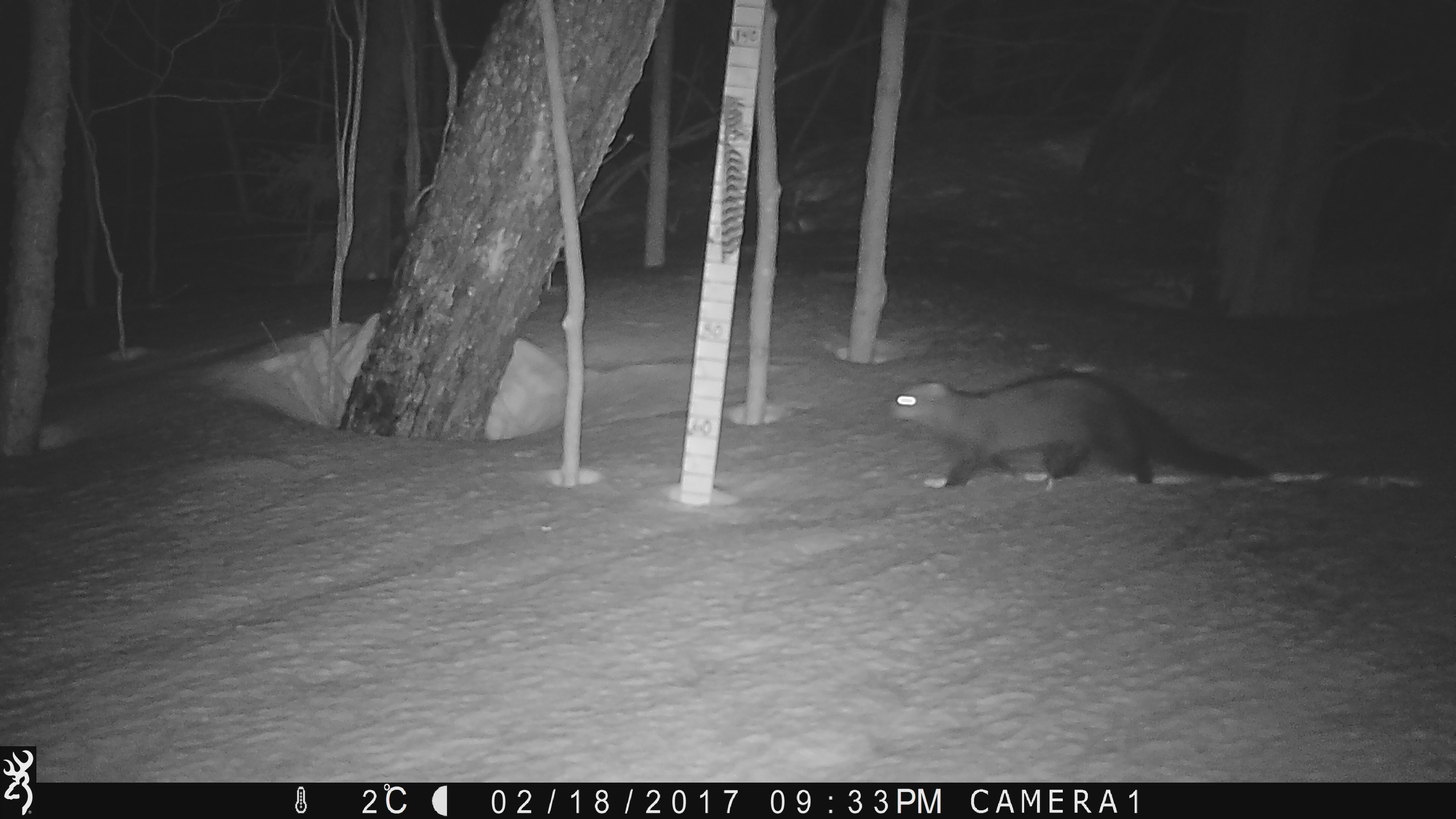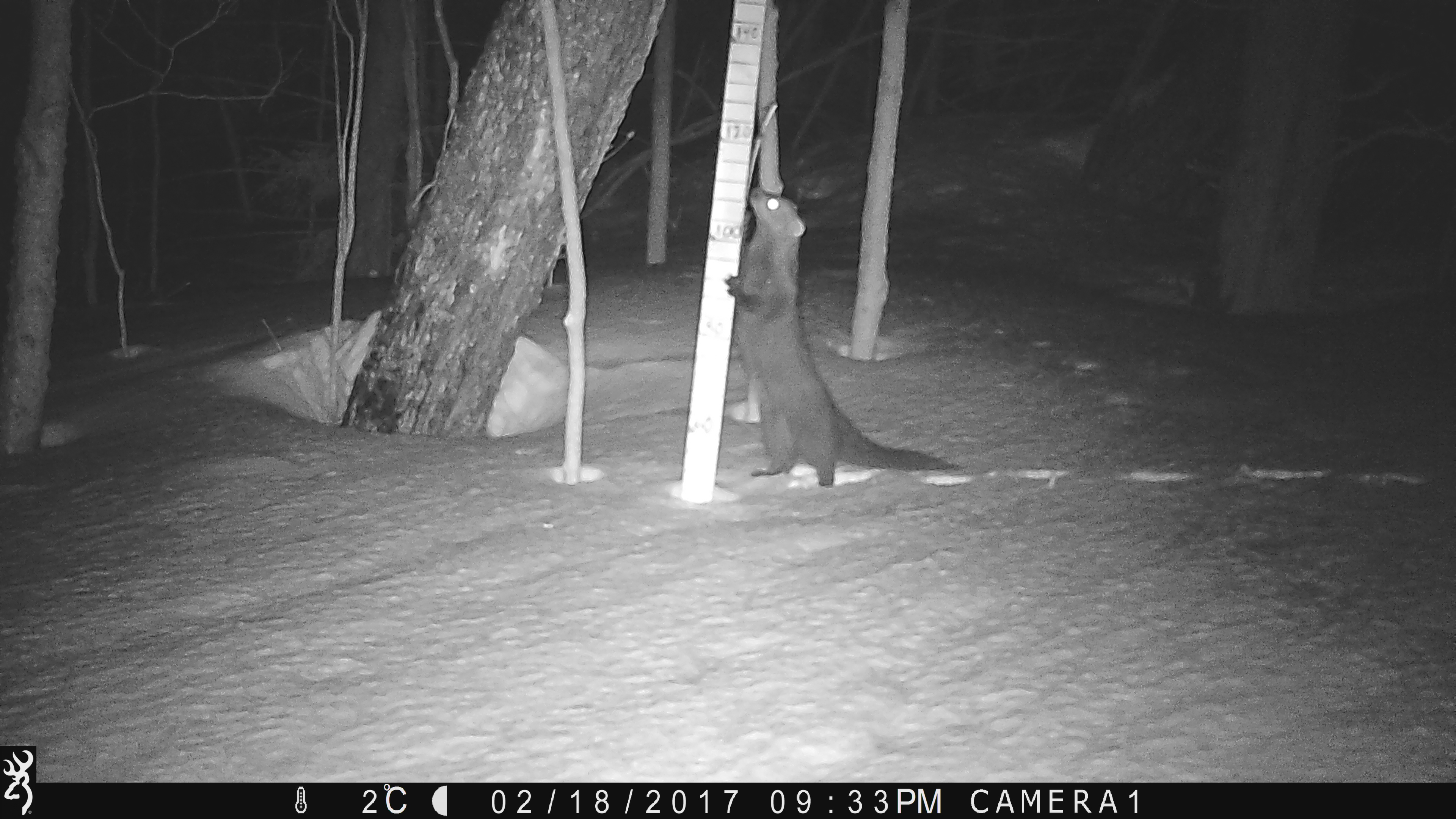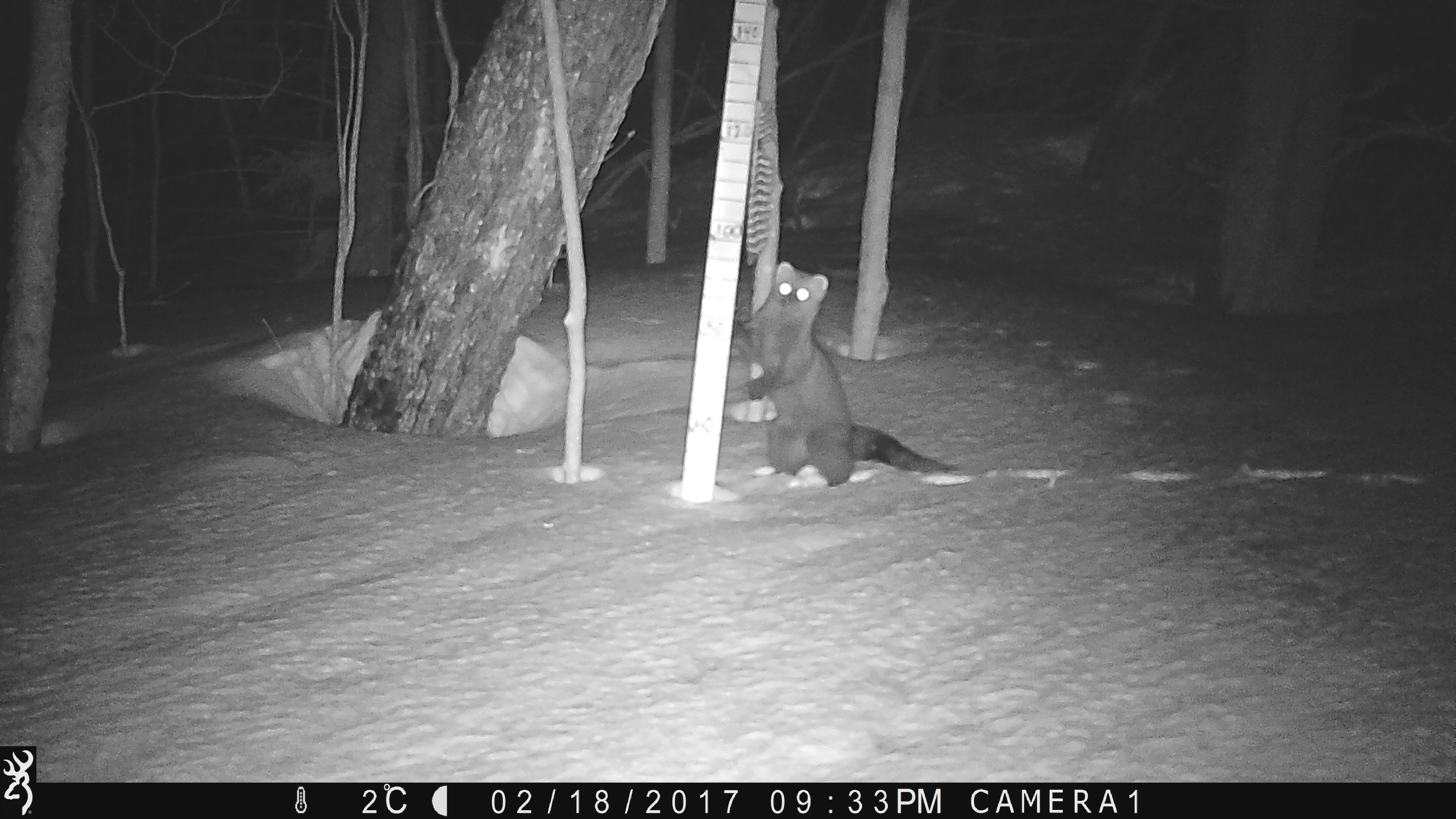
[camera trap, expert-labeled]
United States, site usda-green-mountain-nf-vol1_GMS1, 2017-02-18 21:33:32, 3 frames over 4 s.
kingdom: Animalia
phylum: Chordata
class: Mammalia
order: Carnivora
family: Mustelidae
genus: Pekania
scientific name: Pekania pennanti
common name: fisher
Fisher (Pekania pennanti).